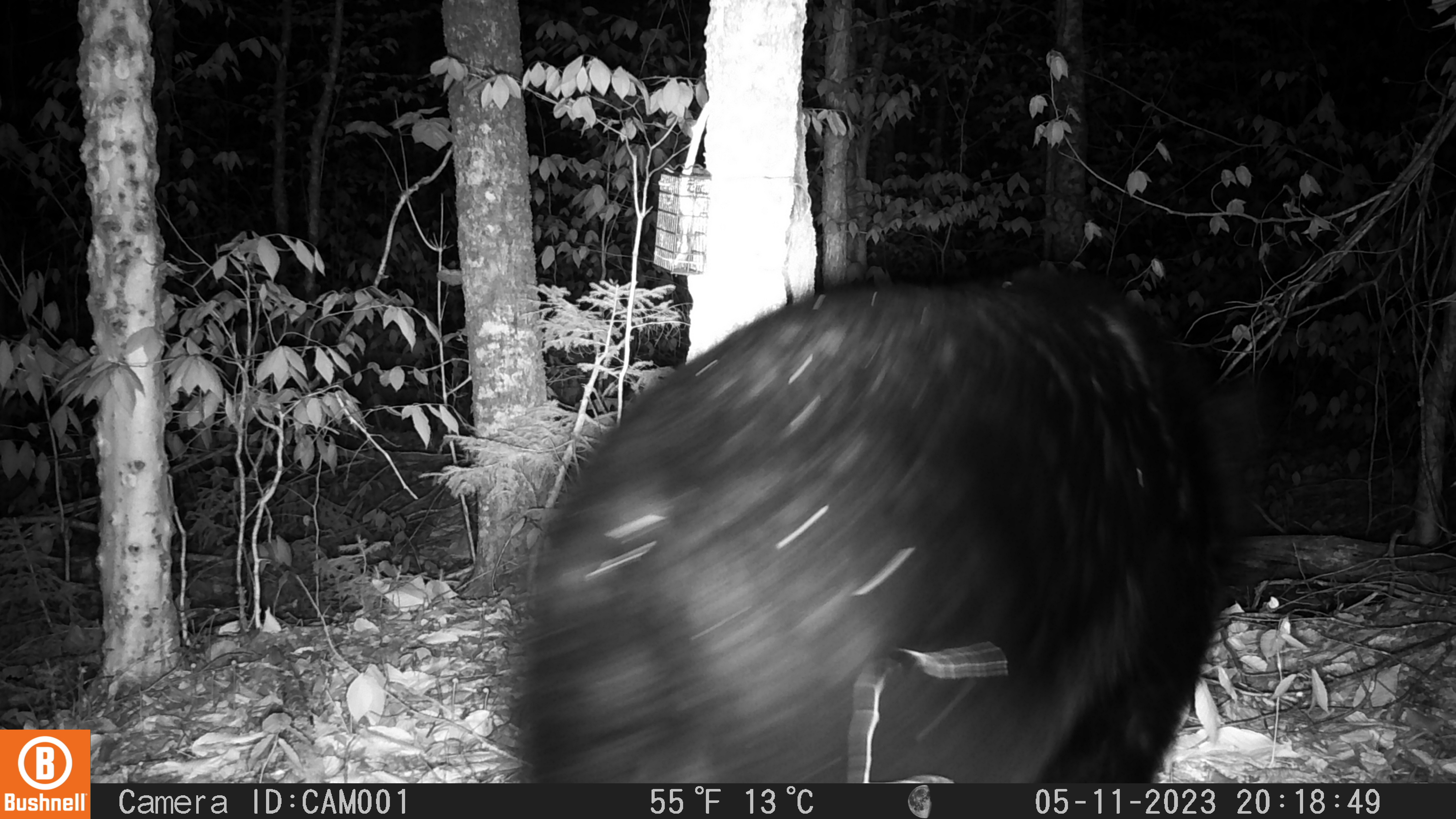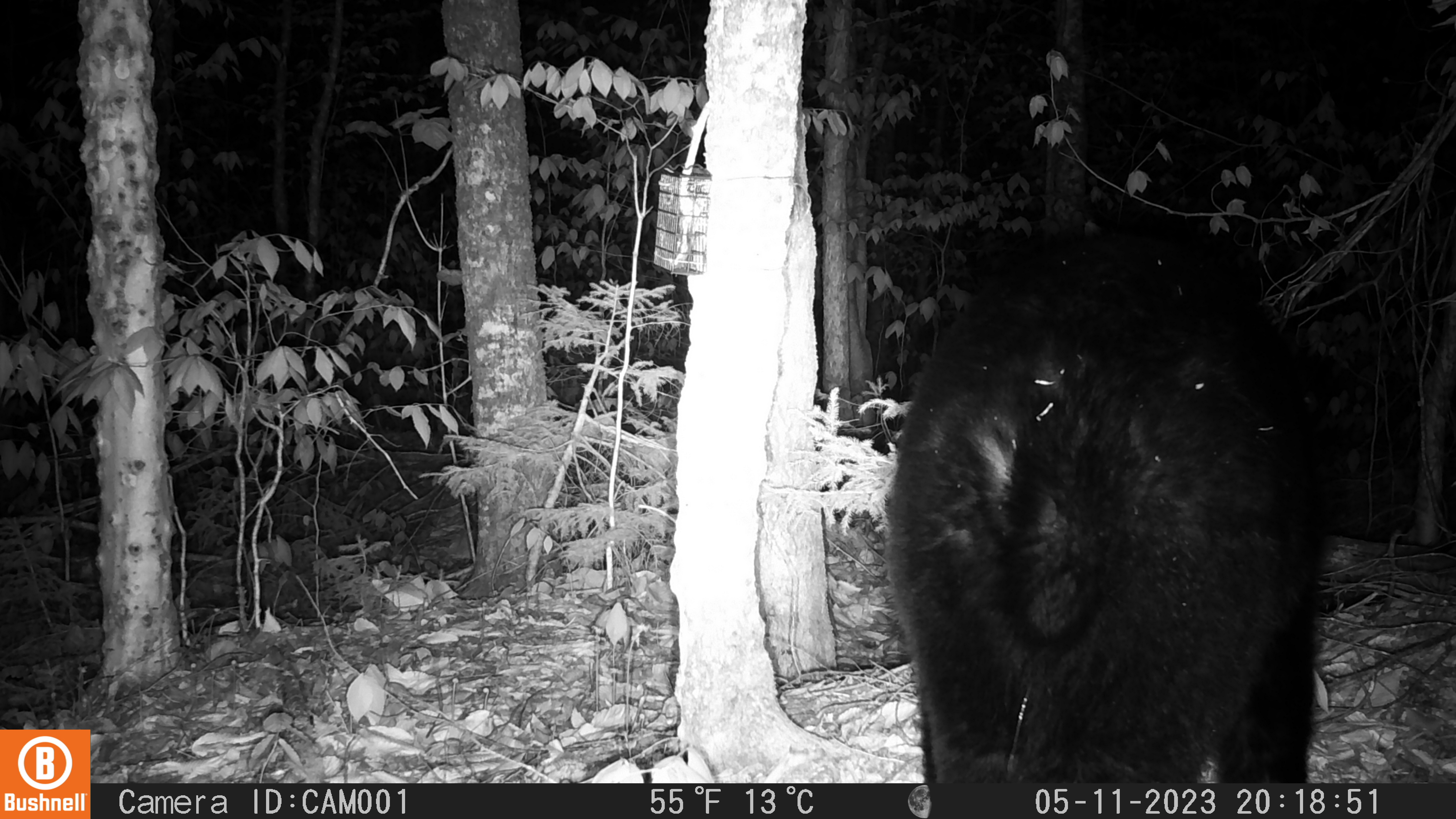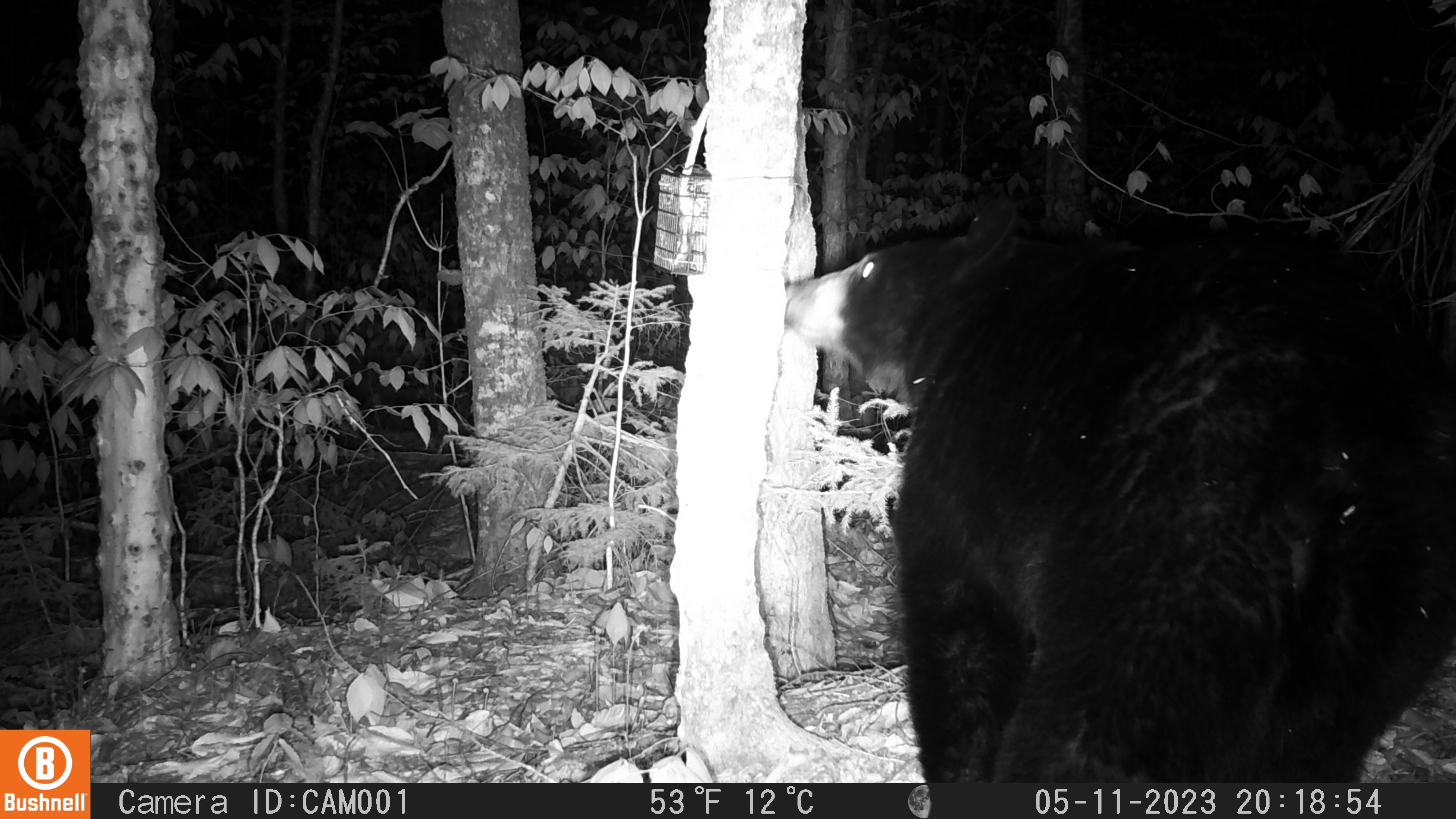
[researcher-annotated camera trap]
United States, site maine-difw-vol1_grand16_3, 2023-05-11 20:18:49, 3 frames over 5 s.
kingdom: Animalia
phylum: Chordata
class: Mammalia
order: Carnivora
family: Ursidae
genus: Ursus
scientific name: Ursus americanus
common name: black bear